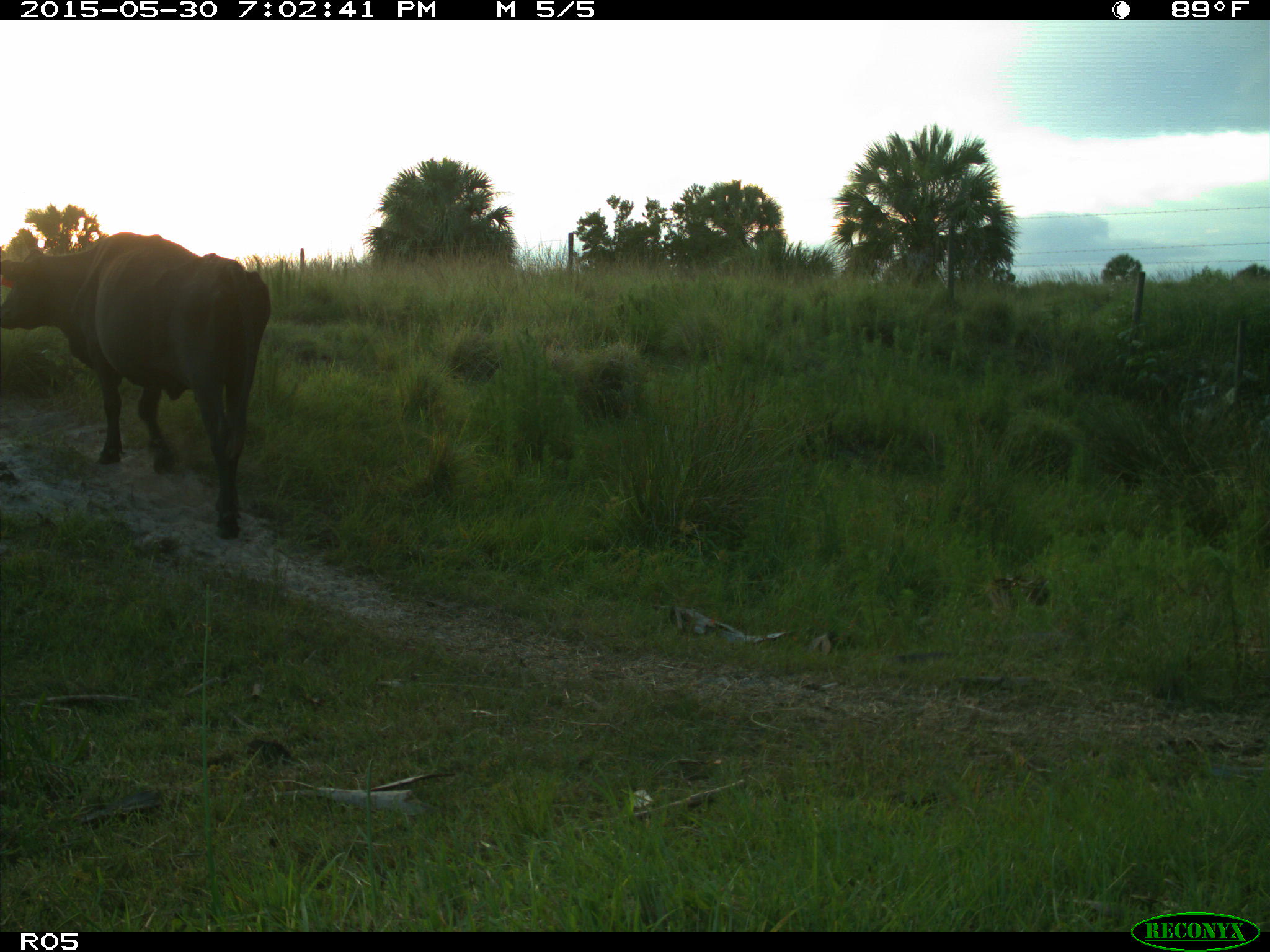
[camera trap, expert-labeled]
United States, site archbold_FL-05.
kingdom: Animalia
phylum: Chordata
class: Mammalia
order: Artiodactyla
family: Bovidae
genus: Bos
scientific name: Bos taurus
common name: domestic cow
Bos taurus (domestic cow).